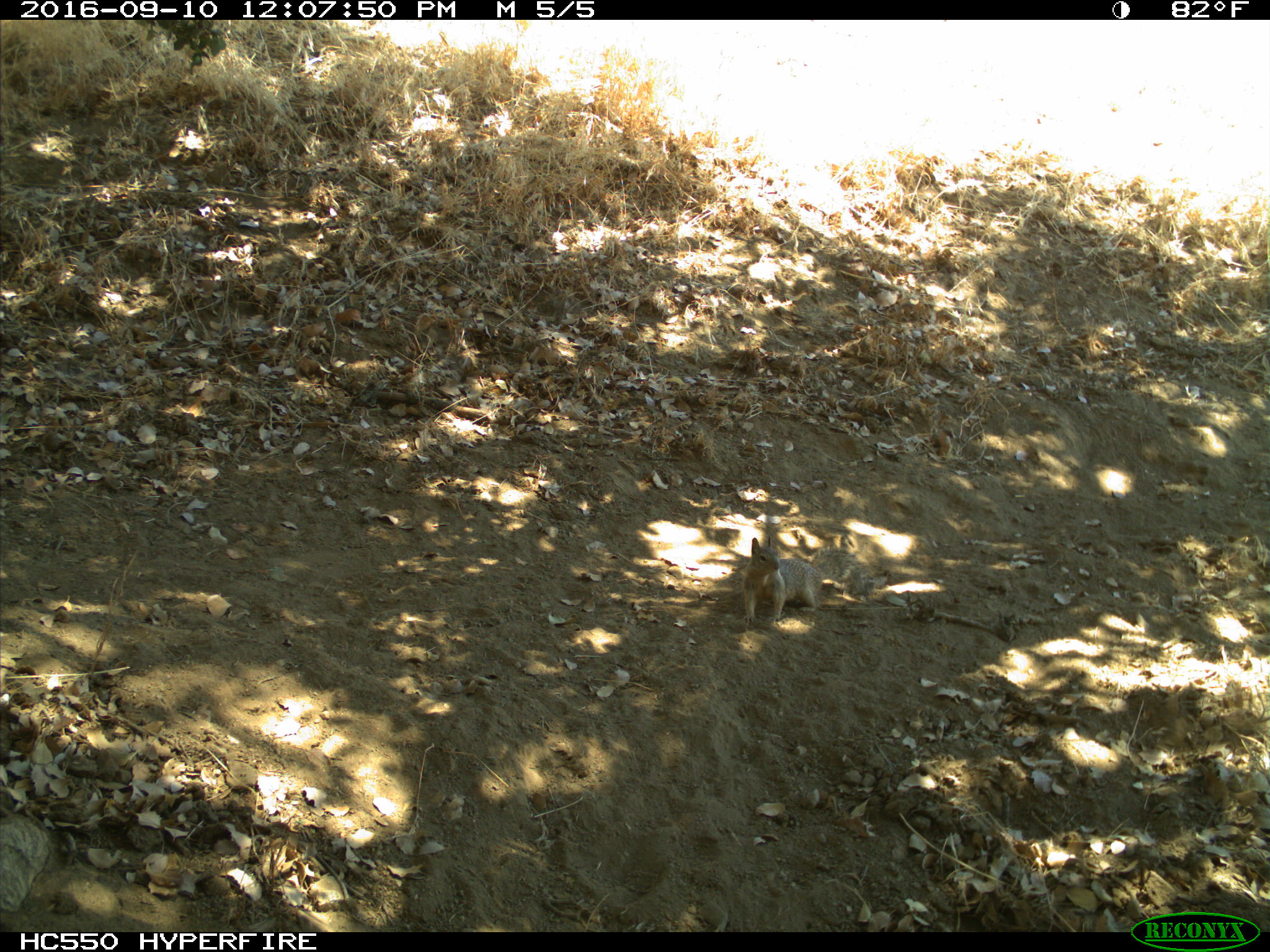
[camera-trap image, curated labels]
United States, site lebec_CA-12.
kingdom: Animalia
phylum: Chordata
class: Mammalia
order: Rodentia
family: Sciuridae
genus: Otospermophilus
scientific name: Otospermophilus beecheyi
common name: california ground squirrel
Otospermophilus beecheyi (california ground squirrel).